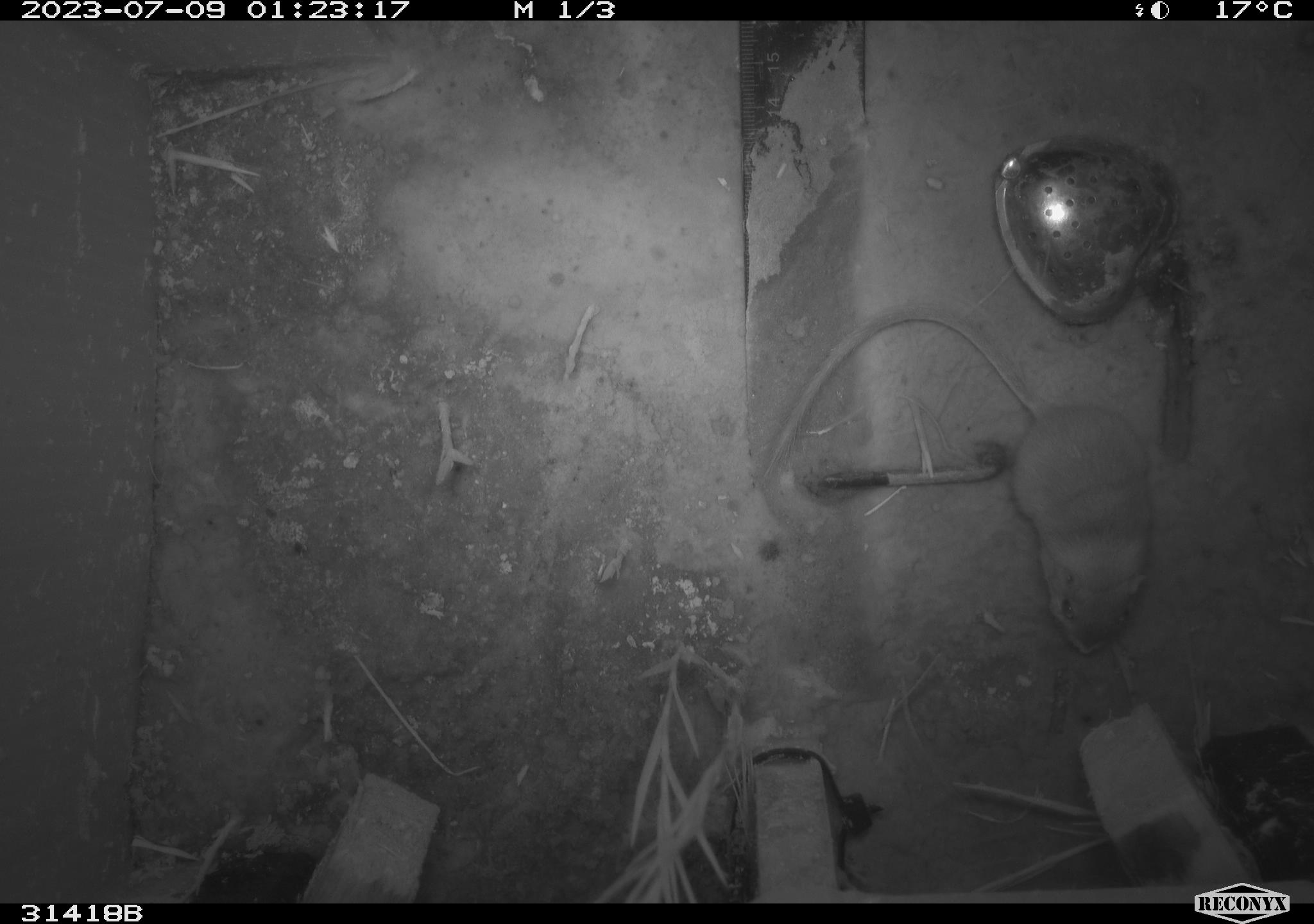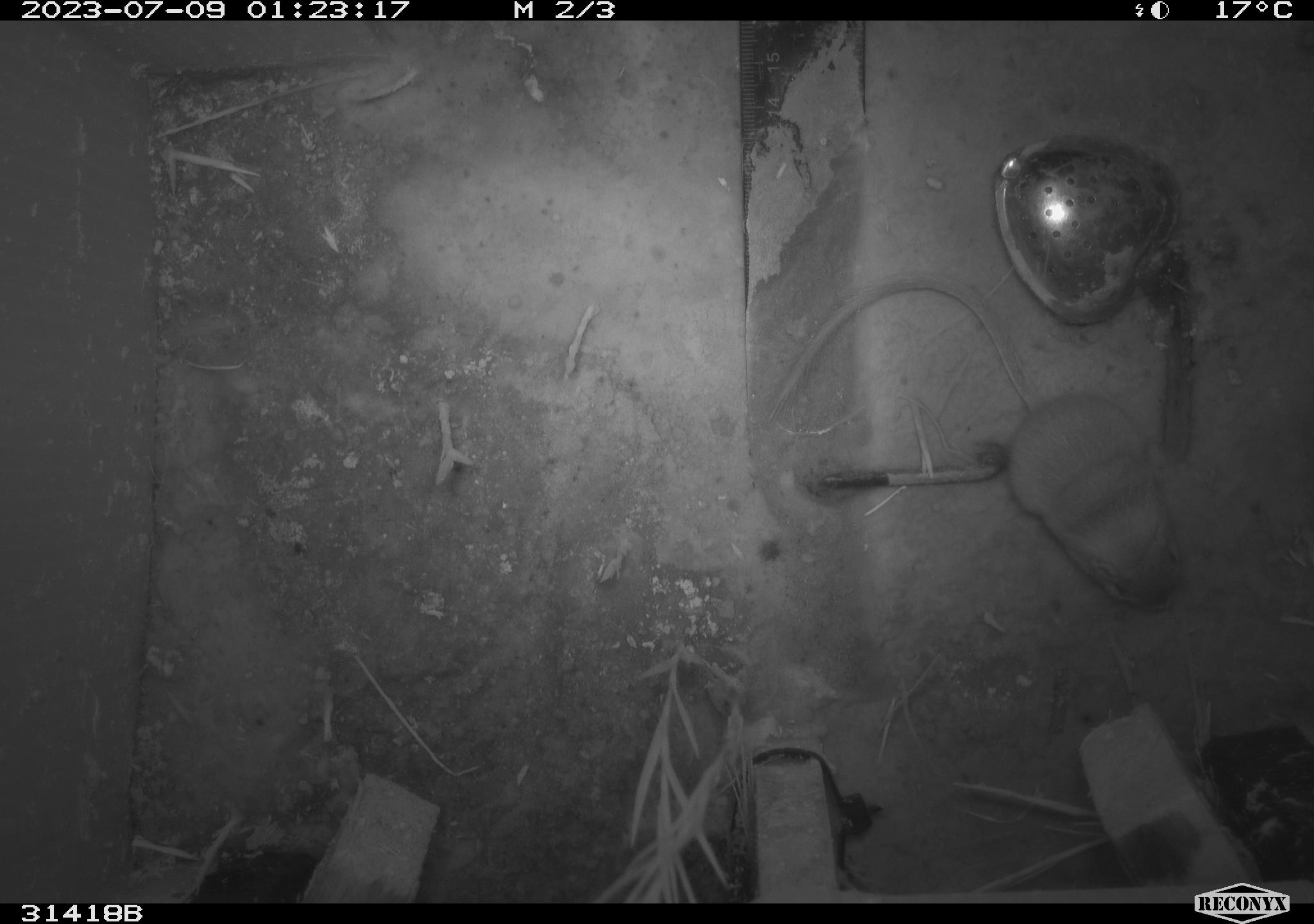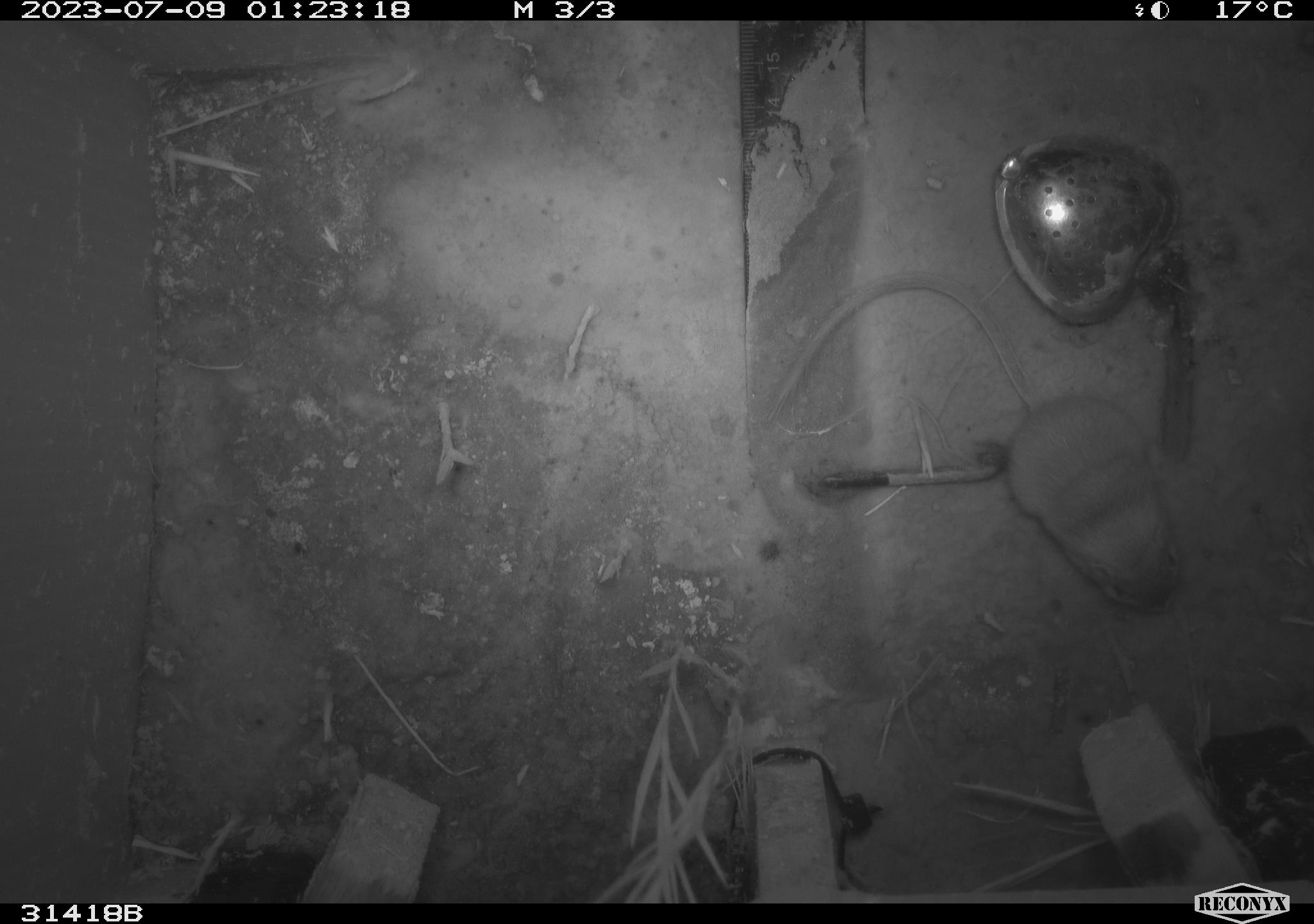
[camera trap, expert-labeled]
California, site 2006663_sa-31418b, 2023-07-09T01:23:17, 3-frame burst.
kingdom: Animalia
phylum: Chordata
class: Mammalia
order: Rodentia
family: Heteromyidae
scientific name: Heteromyidae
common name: kangaroo rats and pocket mice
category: heteromyidae family